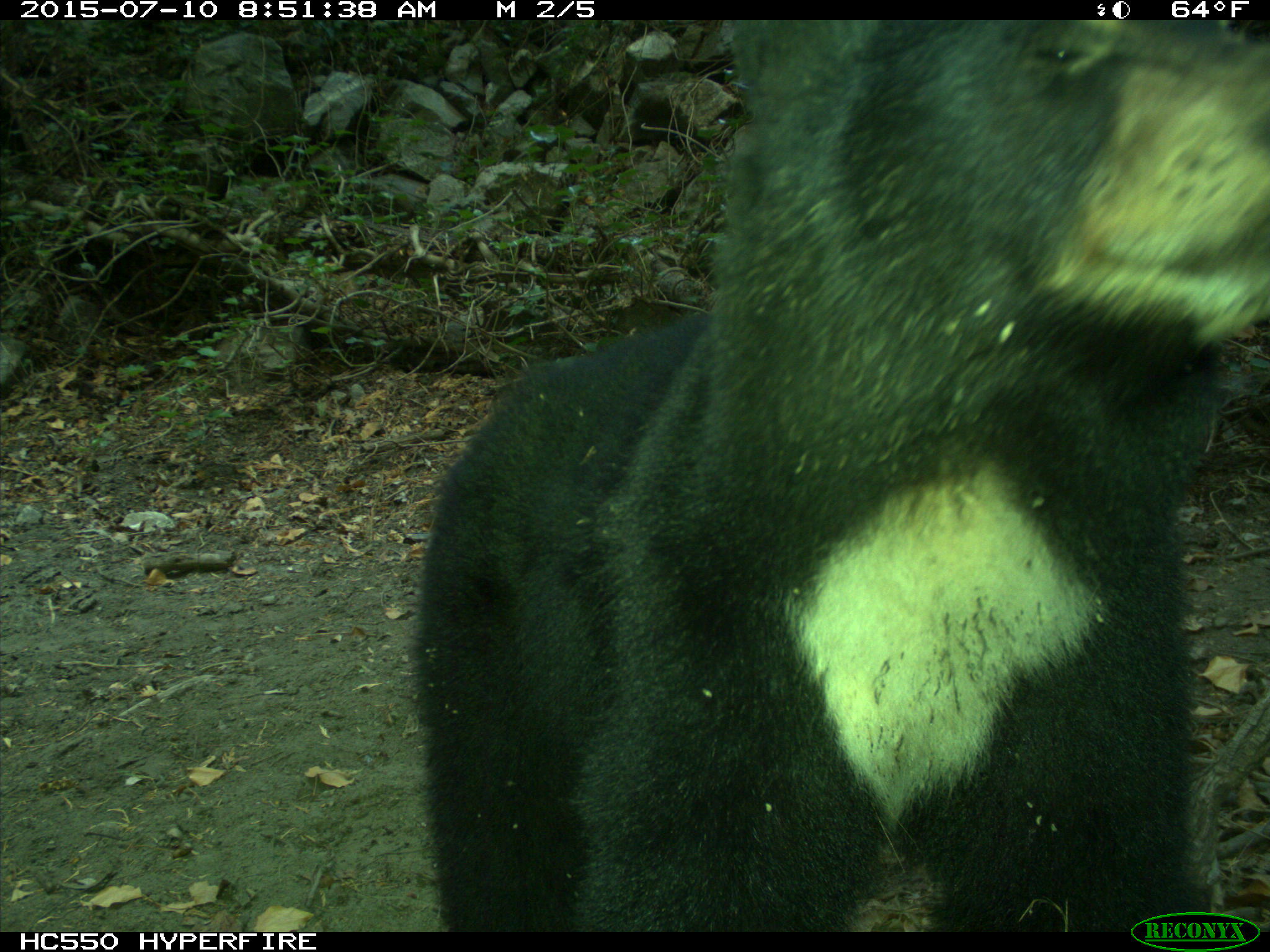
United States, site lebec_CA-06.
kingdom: Animalia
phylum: Chordata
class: Mammalia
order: Carnivora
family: Ursidae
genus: Ursus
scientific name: Ursus americanus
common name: american black bear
Ursus americanus (american black bear).